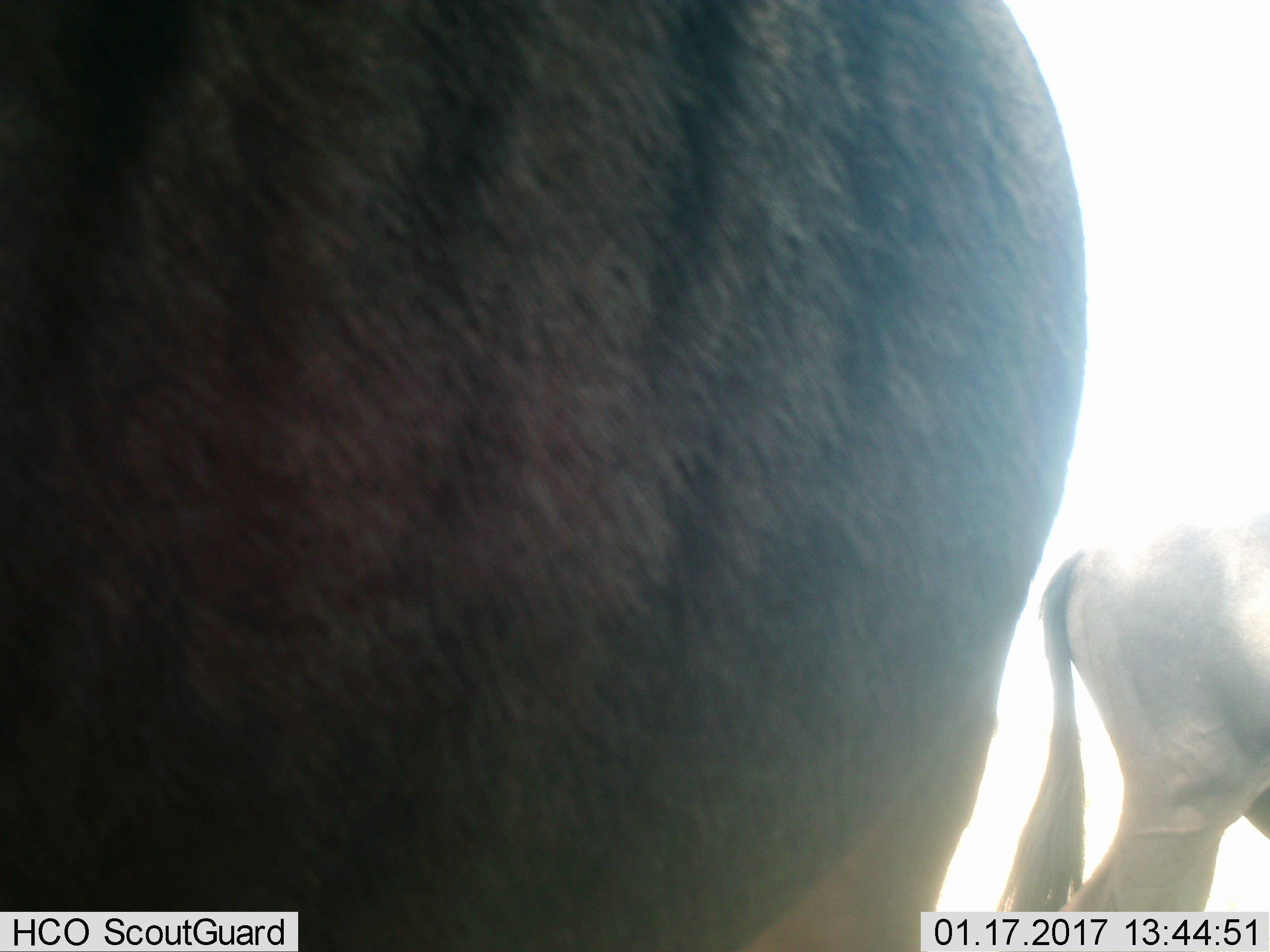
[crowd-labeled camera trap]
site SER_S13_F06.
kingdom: Animalia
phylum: Chordata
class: Mammalia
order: Artiodactyla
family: Bovidae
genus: Connochaetes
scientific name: Connochaetes taurinus taurinus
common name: blue wildebeest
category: wildebeestblue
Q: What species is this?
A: Wildebeestblue (blue wildebeest) (Connochaetes taurinus taurinus).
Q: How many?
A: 2.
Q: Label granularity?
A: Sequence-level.